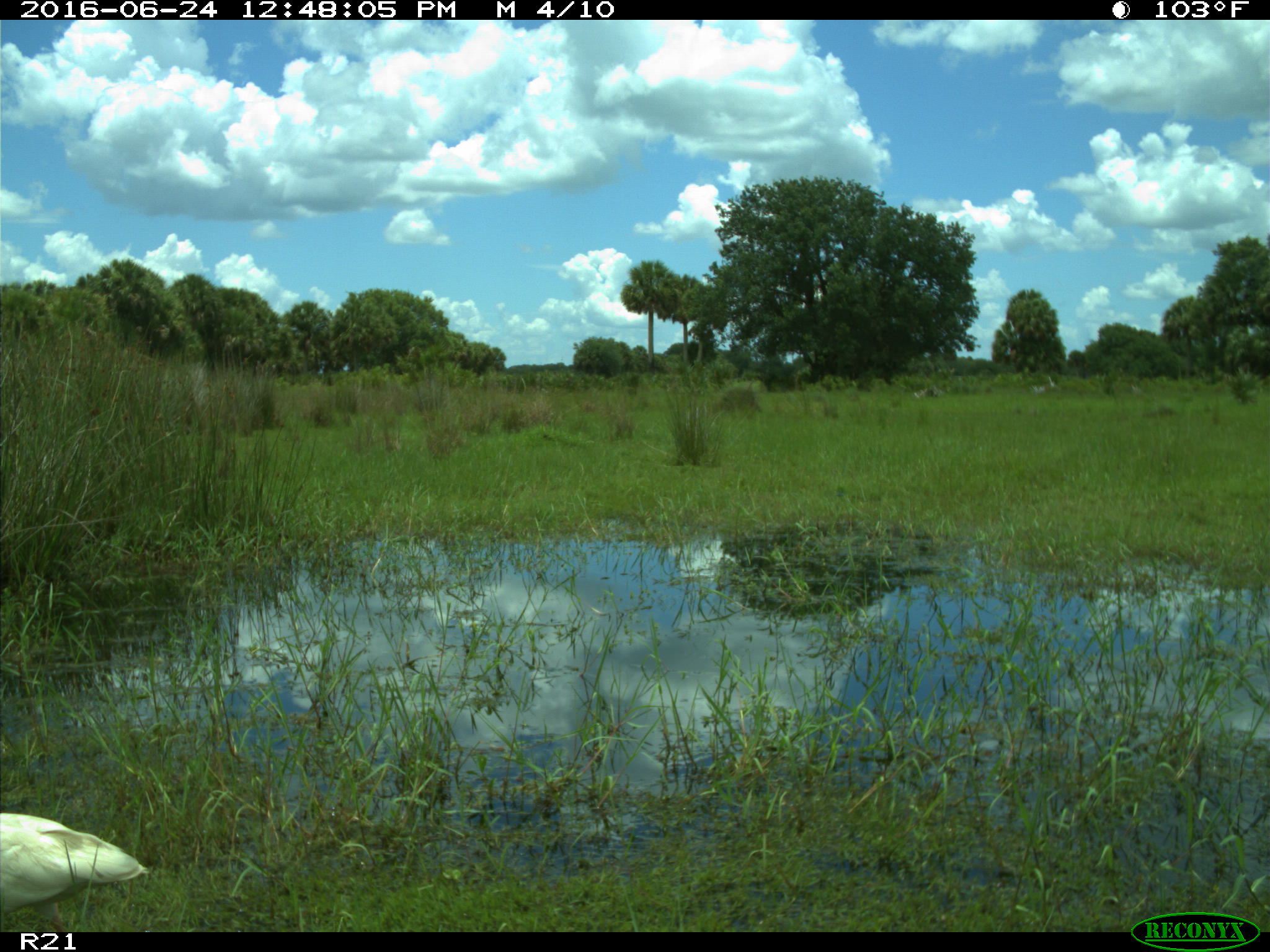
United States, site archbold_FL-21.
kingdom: Animalia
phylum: Chordata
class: Aves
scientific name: Aves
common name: birds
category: unidentified bird